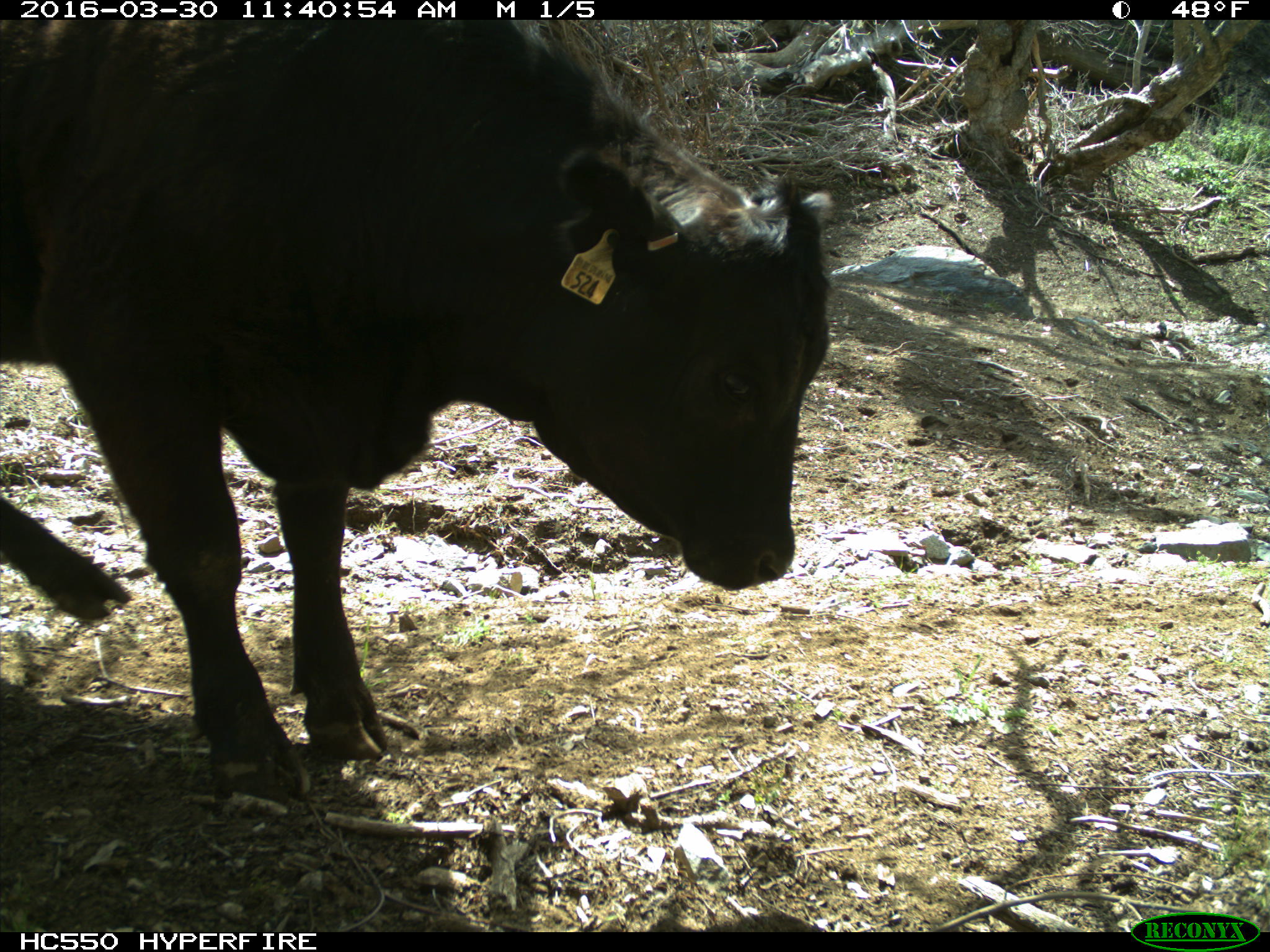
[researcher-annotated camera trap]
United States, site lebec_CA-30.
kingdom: Animalia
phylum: Chordata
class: Mammalia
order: Artiodactyla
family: Bovidae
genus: Bos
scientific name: Bos taurus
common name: domestic cow